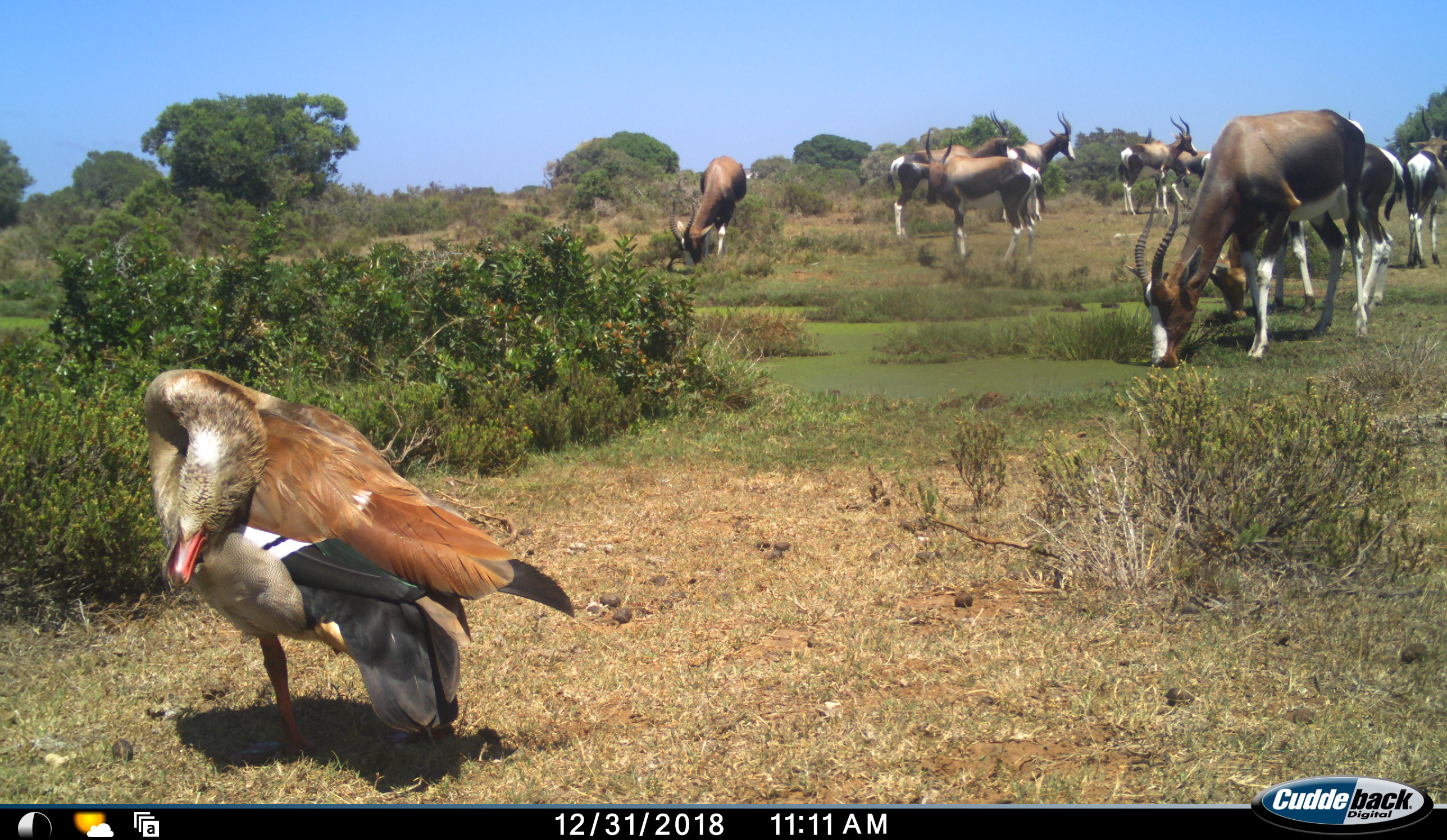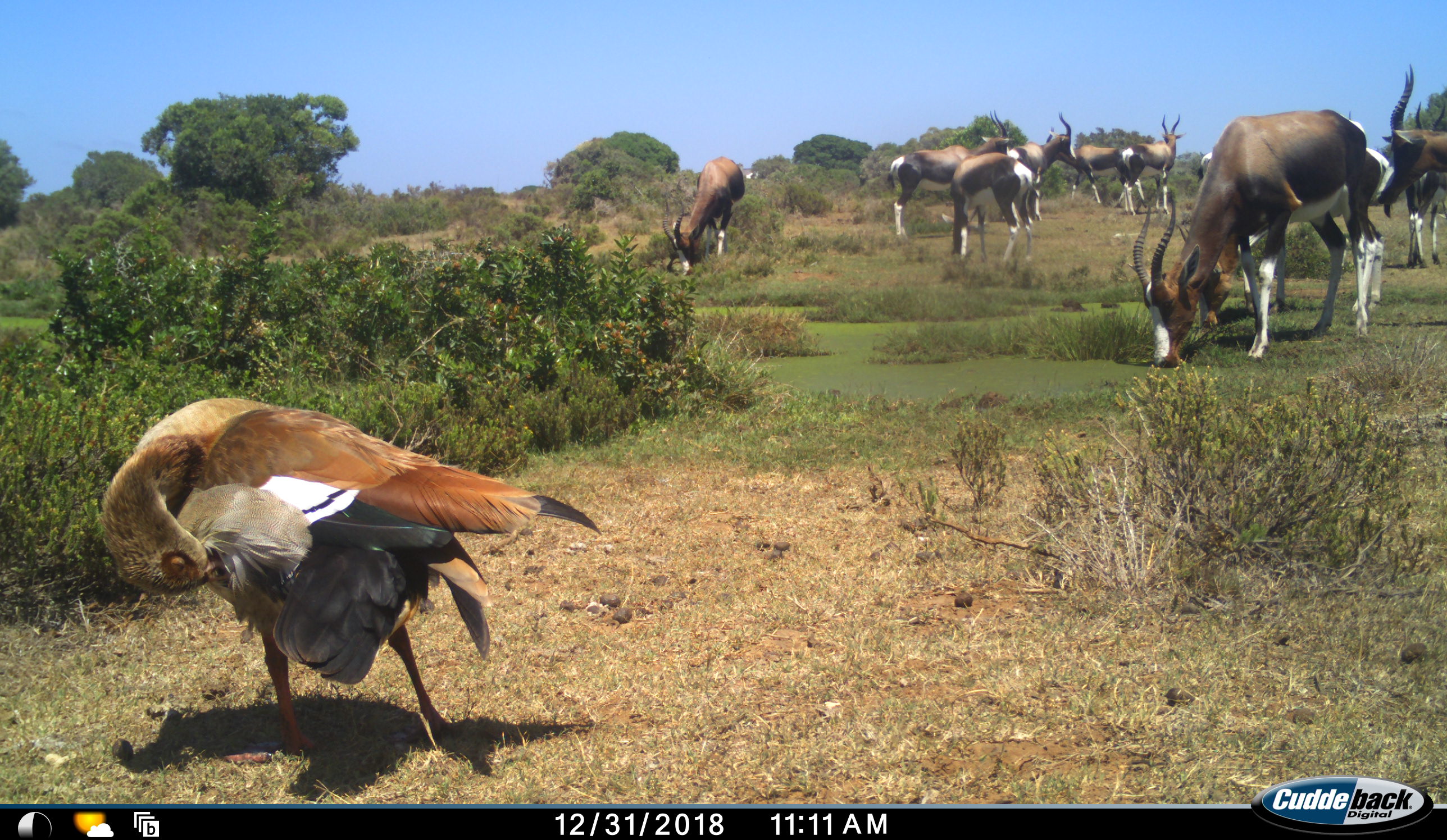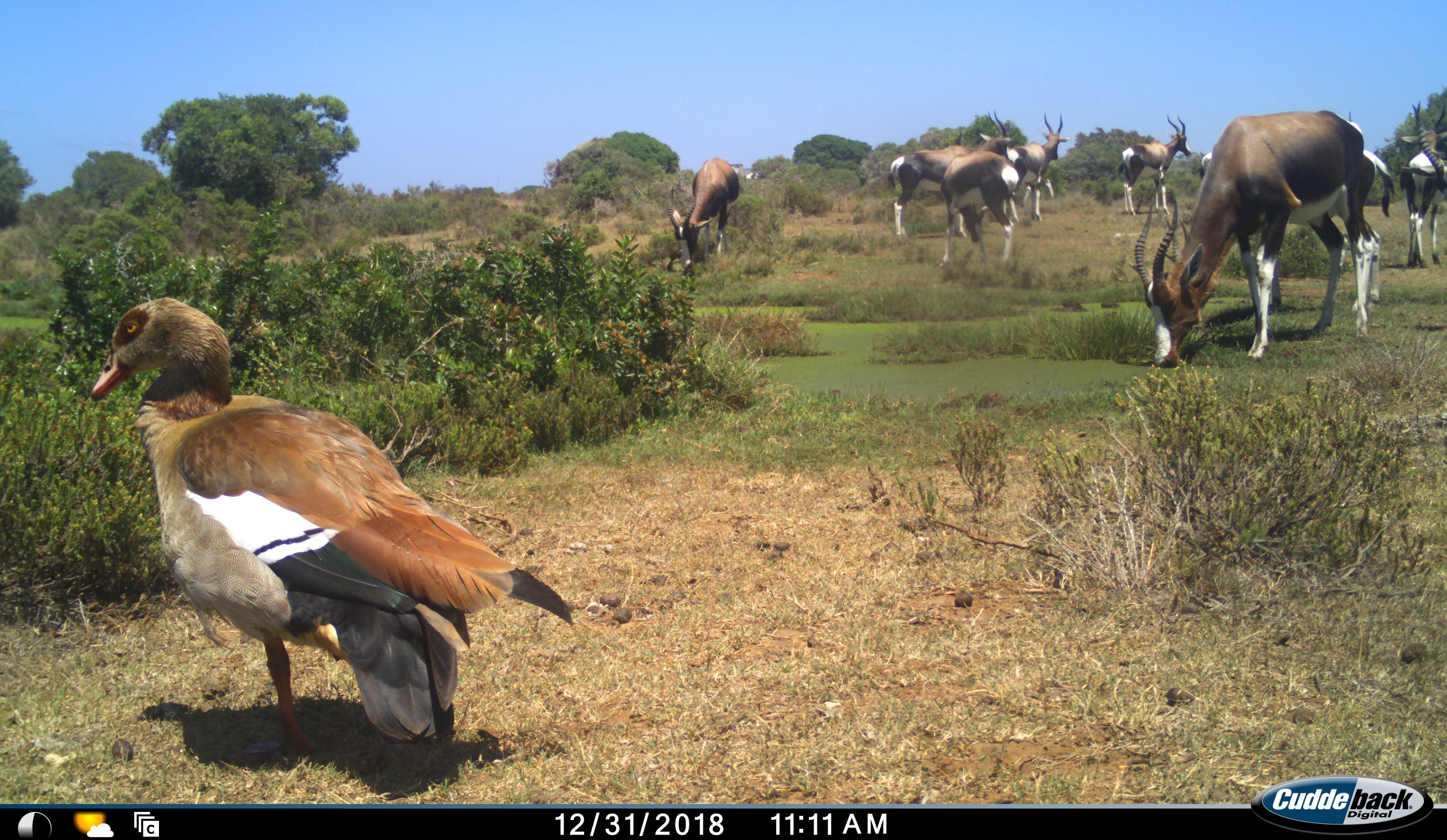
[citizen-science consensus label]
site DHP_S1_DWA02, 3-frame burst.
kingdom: Animalia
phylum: Chordata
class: Aves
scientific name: Aves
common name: bird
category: birdother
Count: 1.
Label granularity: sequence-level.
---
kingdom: Animalia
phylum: Chordata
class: Mammalia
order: Artiodactyla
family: Bovidae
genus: Damaliscus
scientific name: Damaliscus pygargus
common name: bontebok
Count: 10.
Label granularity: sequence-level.